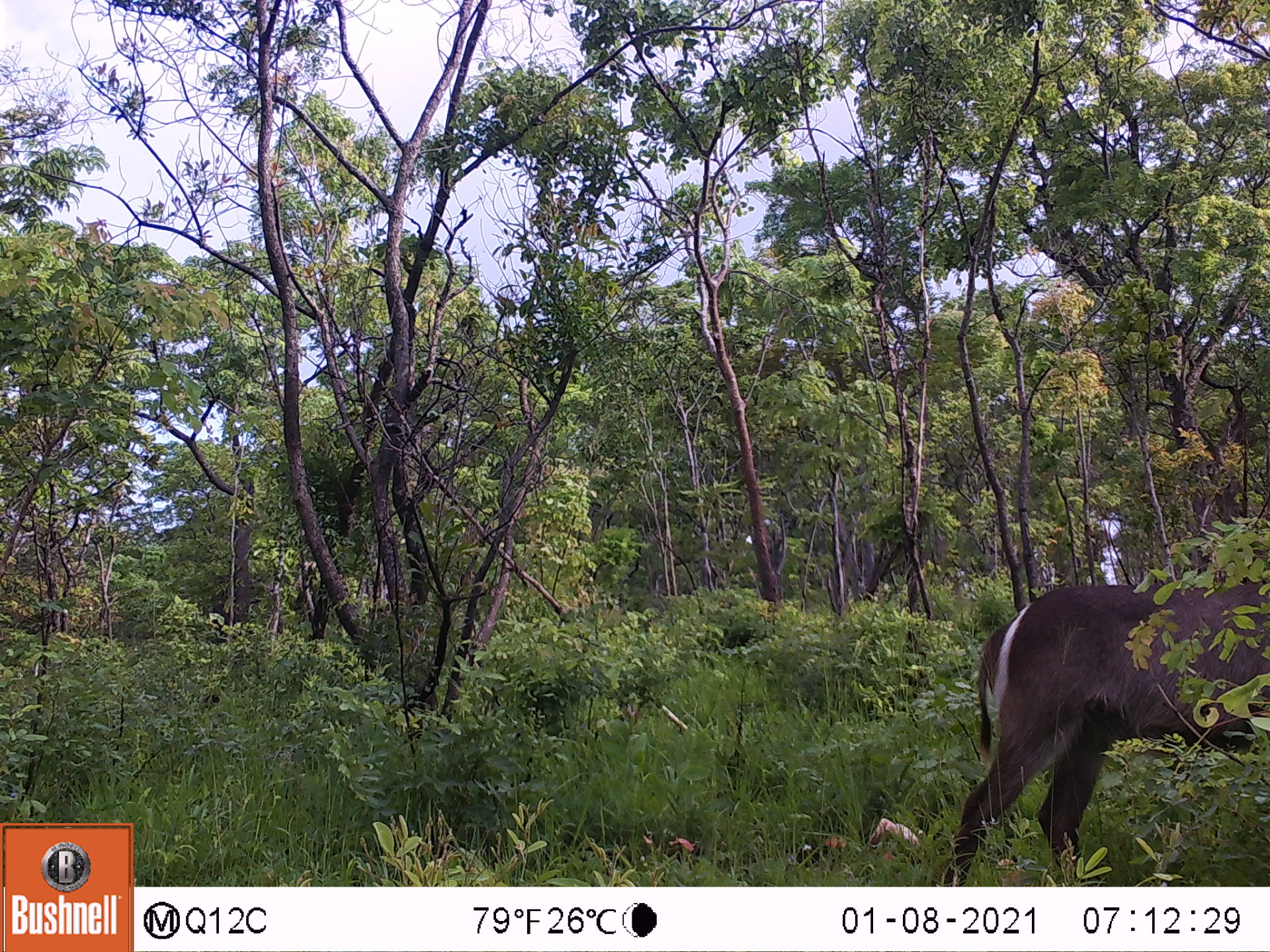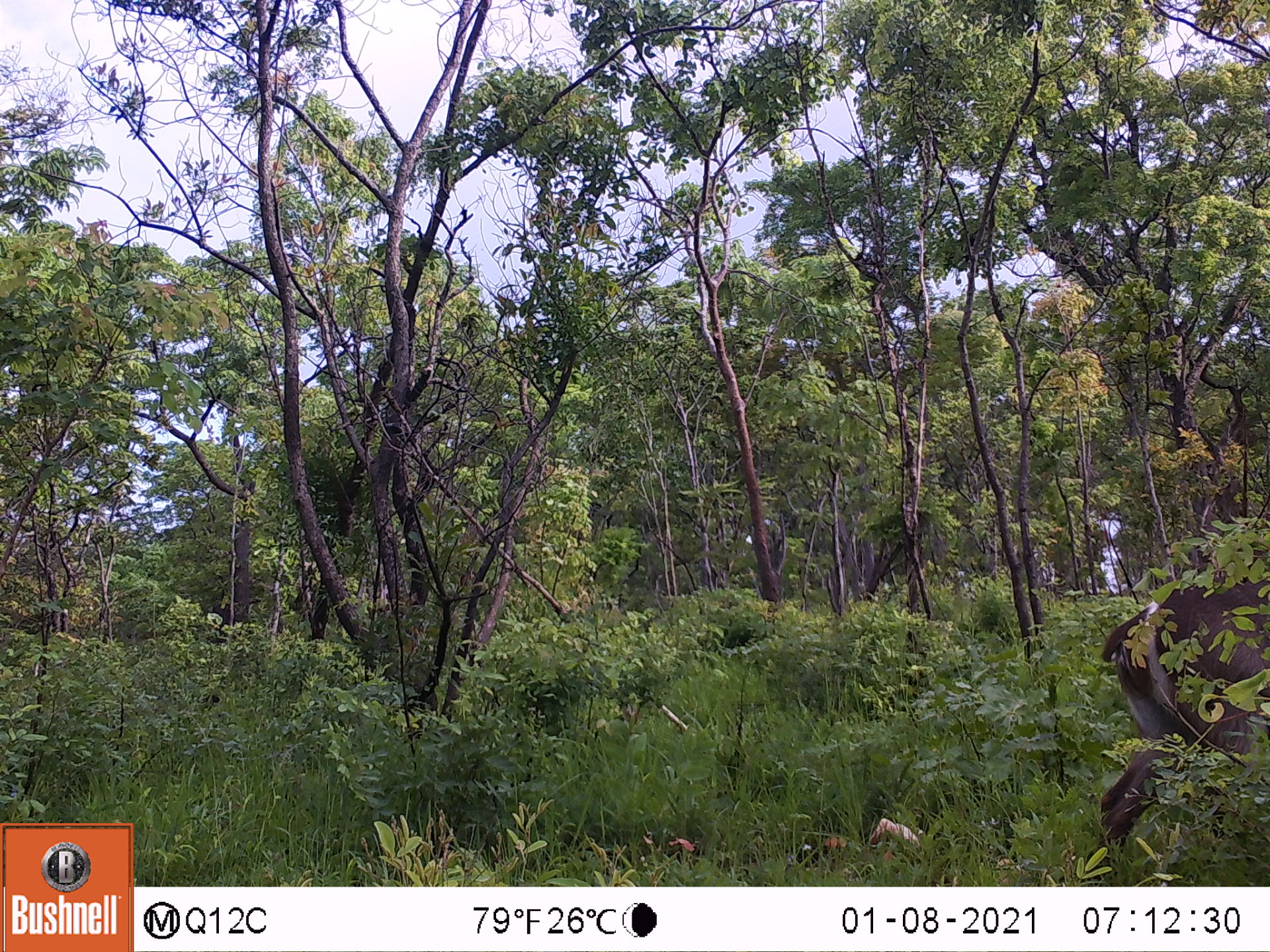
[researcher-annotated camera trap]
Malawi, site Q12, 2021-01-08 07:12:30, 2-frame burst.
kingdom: Animalia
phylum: Chordata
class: Mammalia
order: Artiodactyla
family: Bovidae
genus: Kobus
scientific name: Kobus ellipsiprymnus ellipsiprymnus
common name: common waterbuck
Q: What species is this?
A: Common waterbuck (Kobus ellipsiprymnus ellipsiprymnus).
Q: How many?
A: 1.